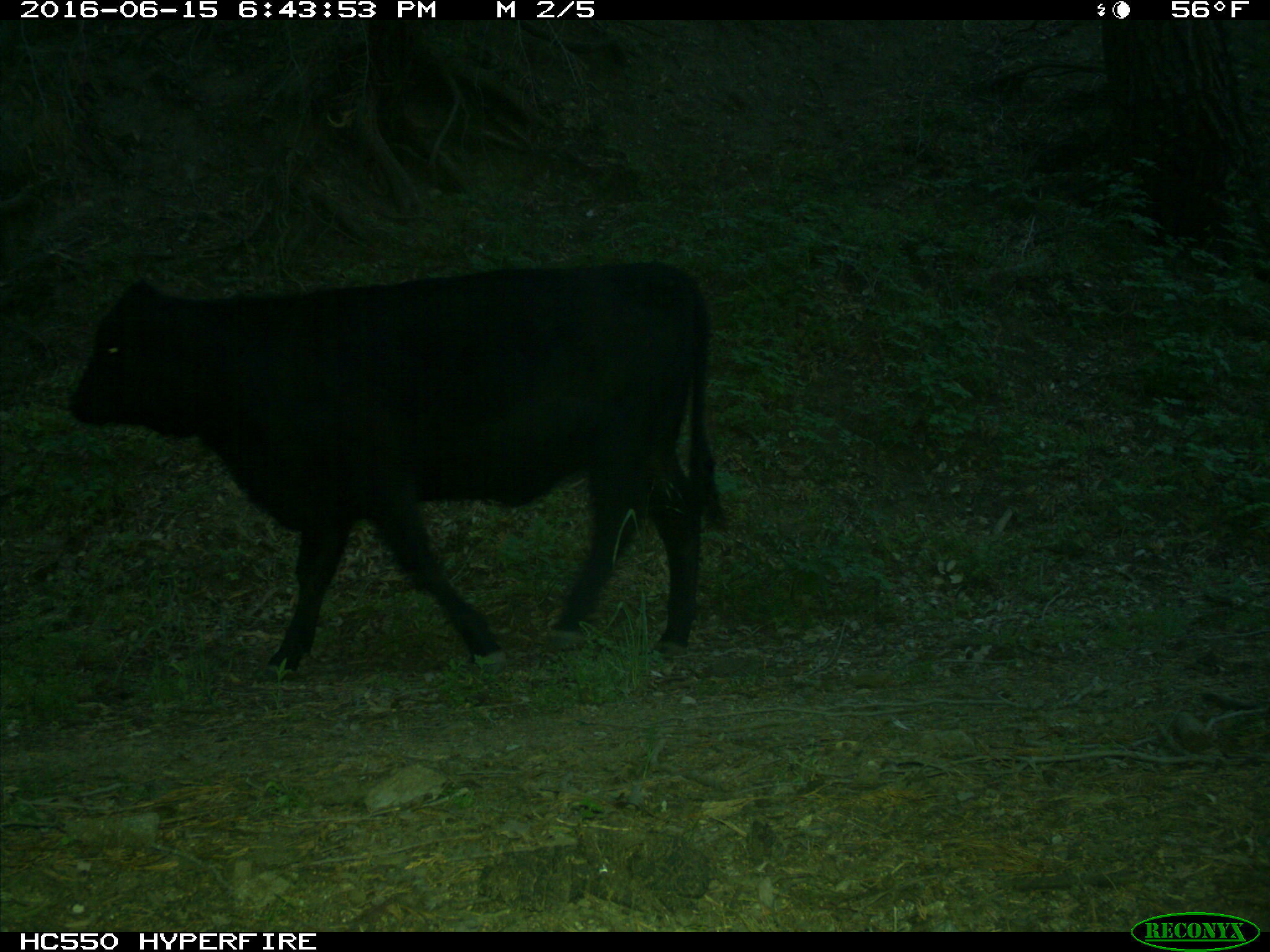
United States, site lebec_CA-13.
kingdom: Animalia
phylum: Chordata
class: Mammalia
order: Artiodactyla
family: Bovidae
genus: Bos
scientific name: Bos taurus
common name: domestic cow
Bos taurus (domestic cow).